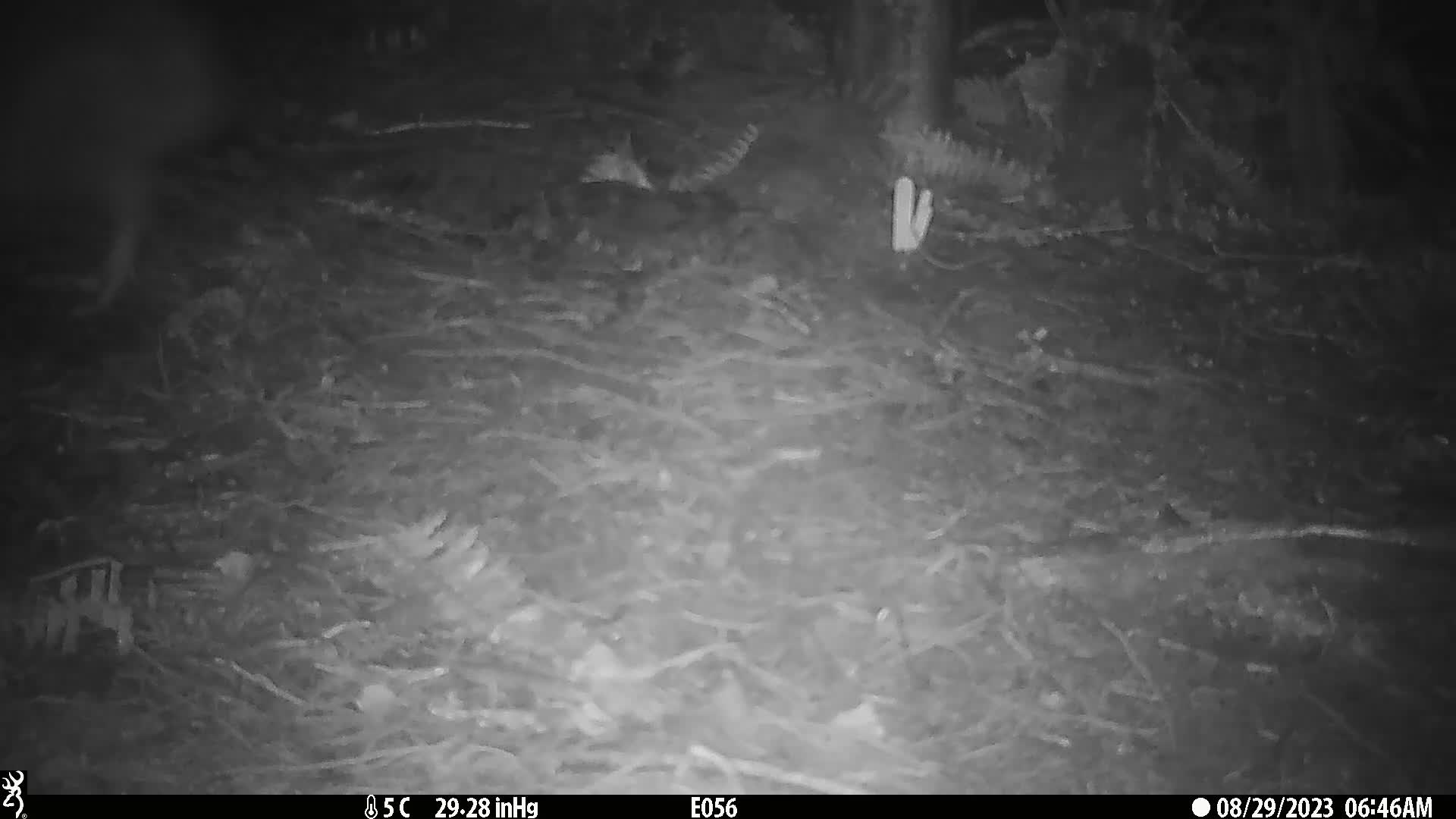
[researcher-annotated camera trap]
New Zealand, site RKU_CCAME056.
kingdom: Animalia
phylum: Chordata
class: Aves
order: Apterygiformes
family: Apterygidae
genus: Apteryx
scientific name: Apteryx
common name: kiwi